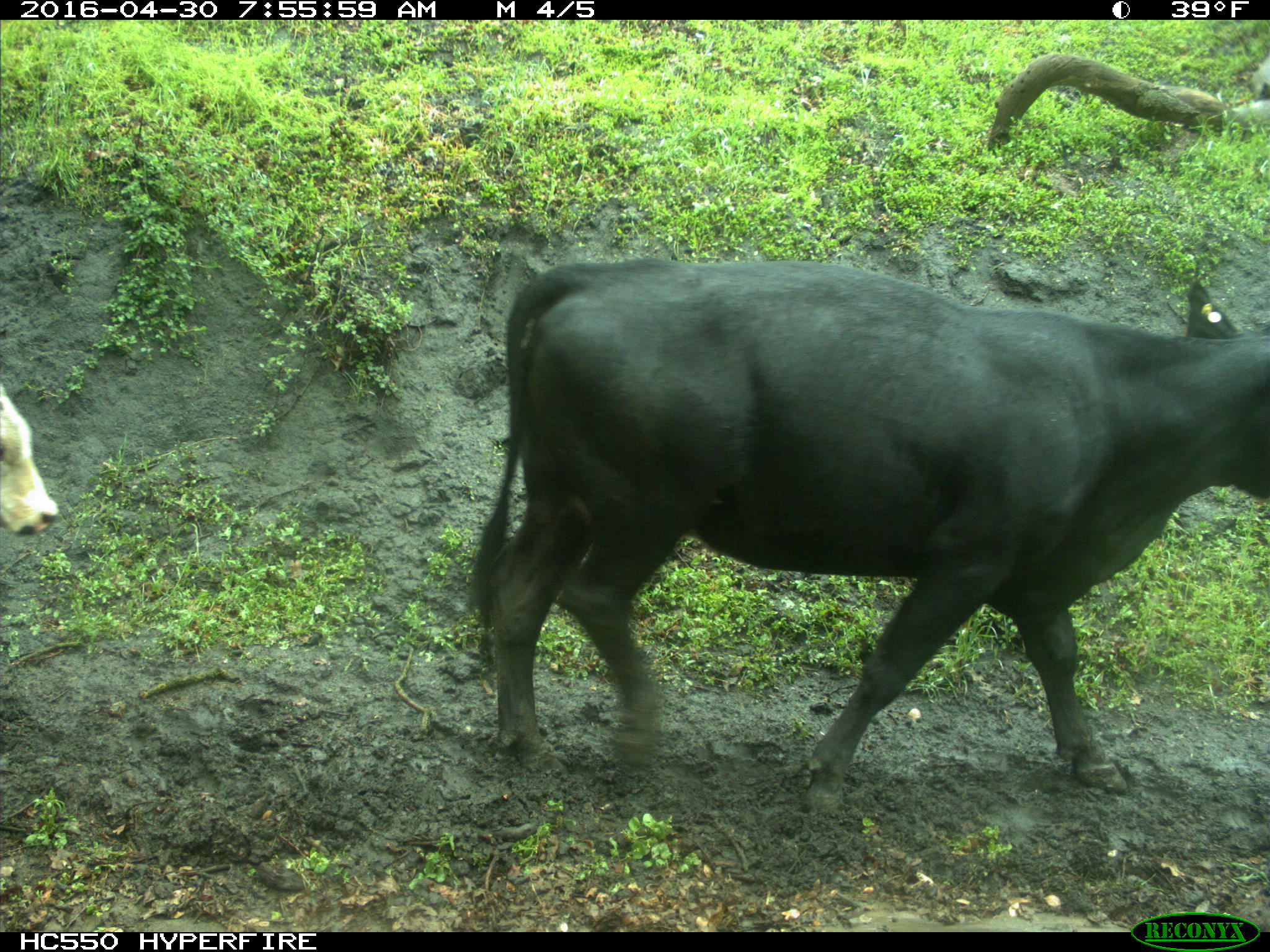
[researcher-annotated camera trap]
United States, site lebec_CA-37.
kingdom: Animalia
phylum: Chordata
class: Mammalia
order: Artiodactyla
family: Bovidae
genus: Bos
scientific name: Bos taurus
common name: domestic cow